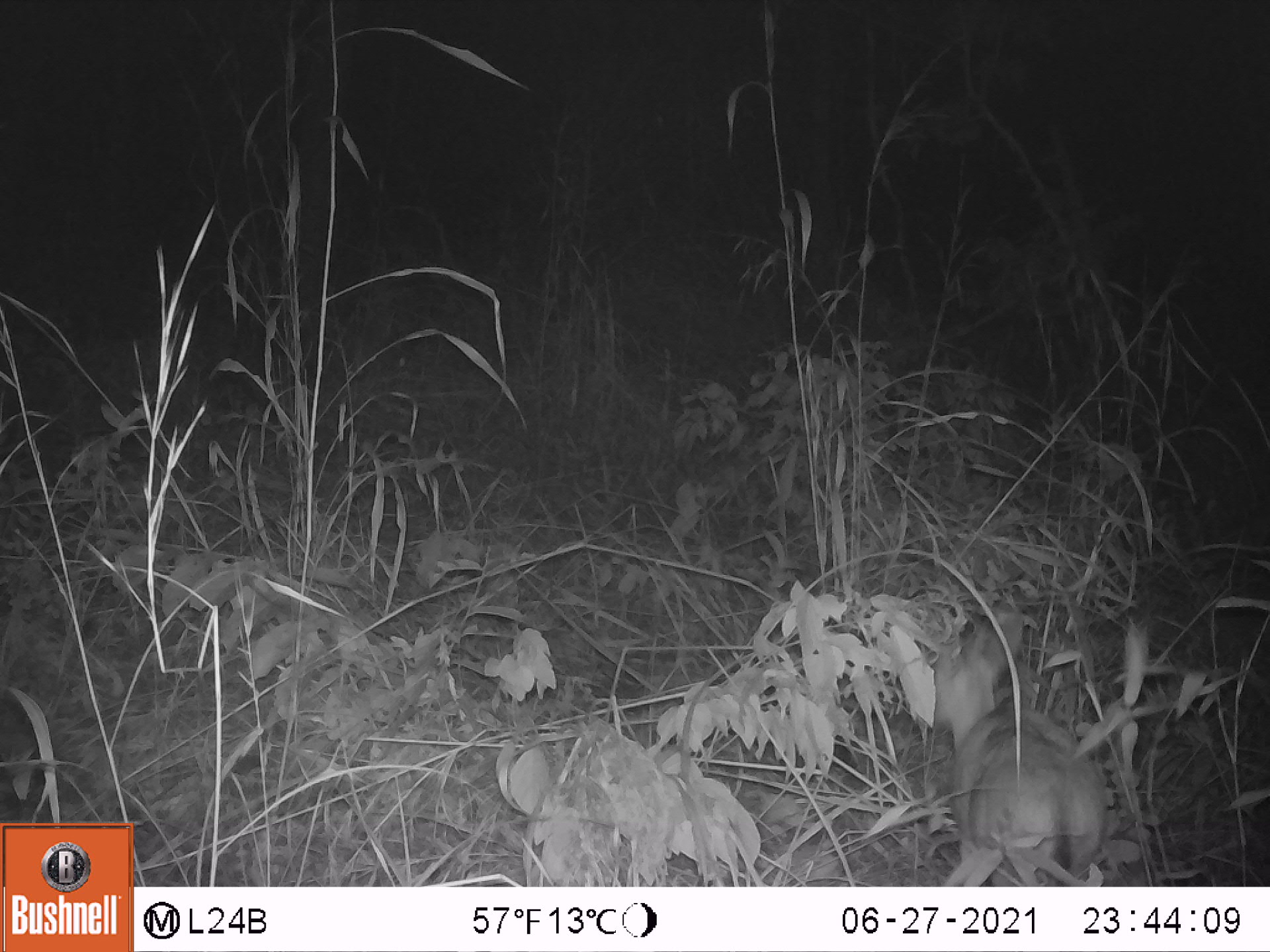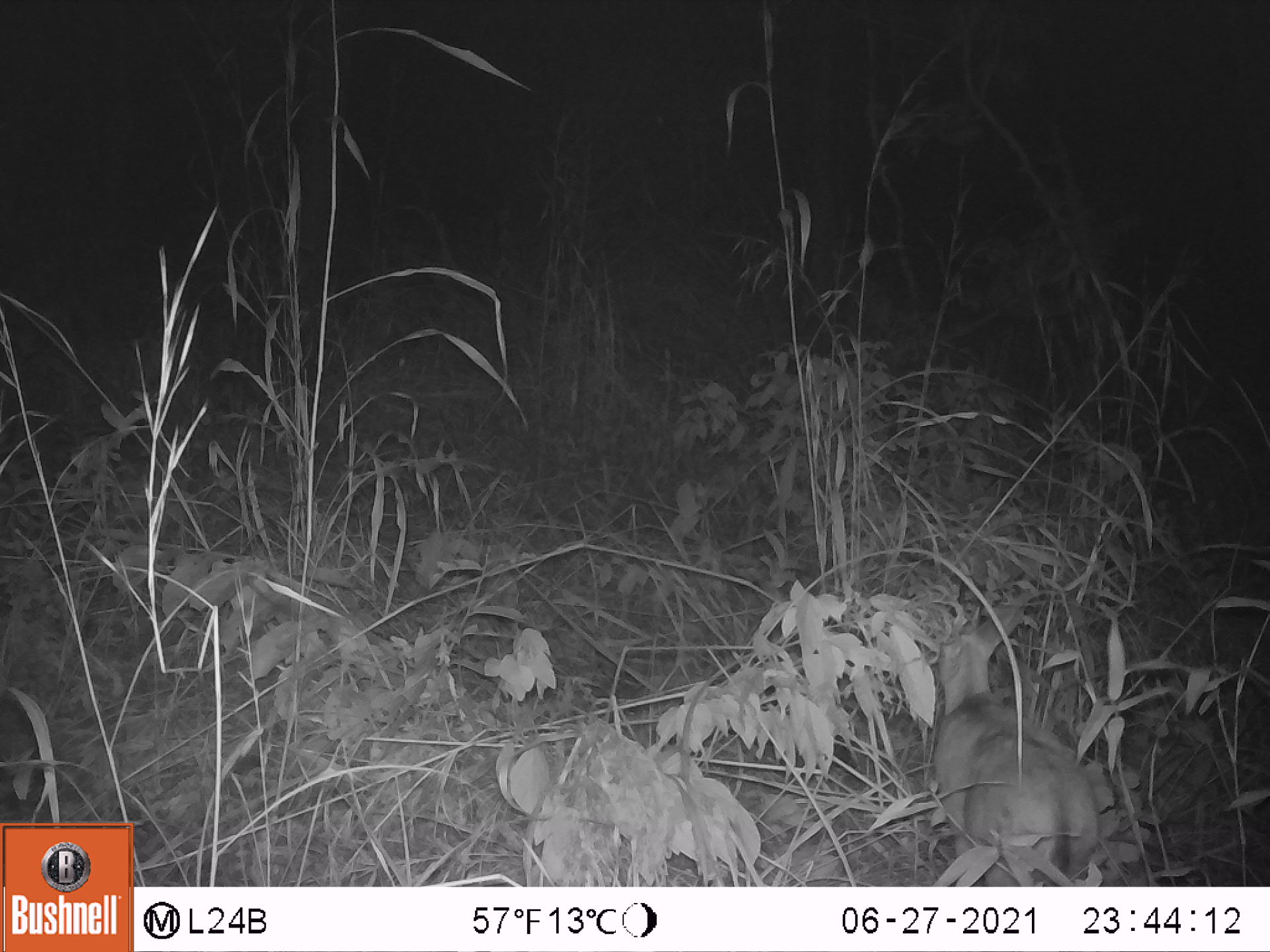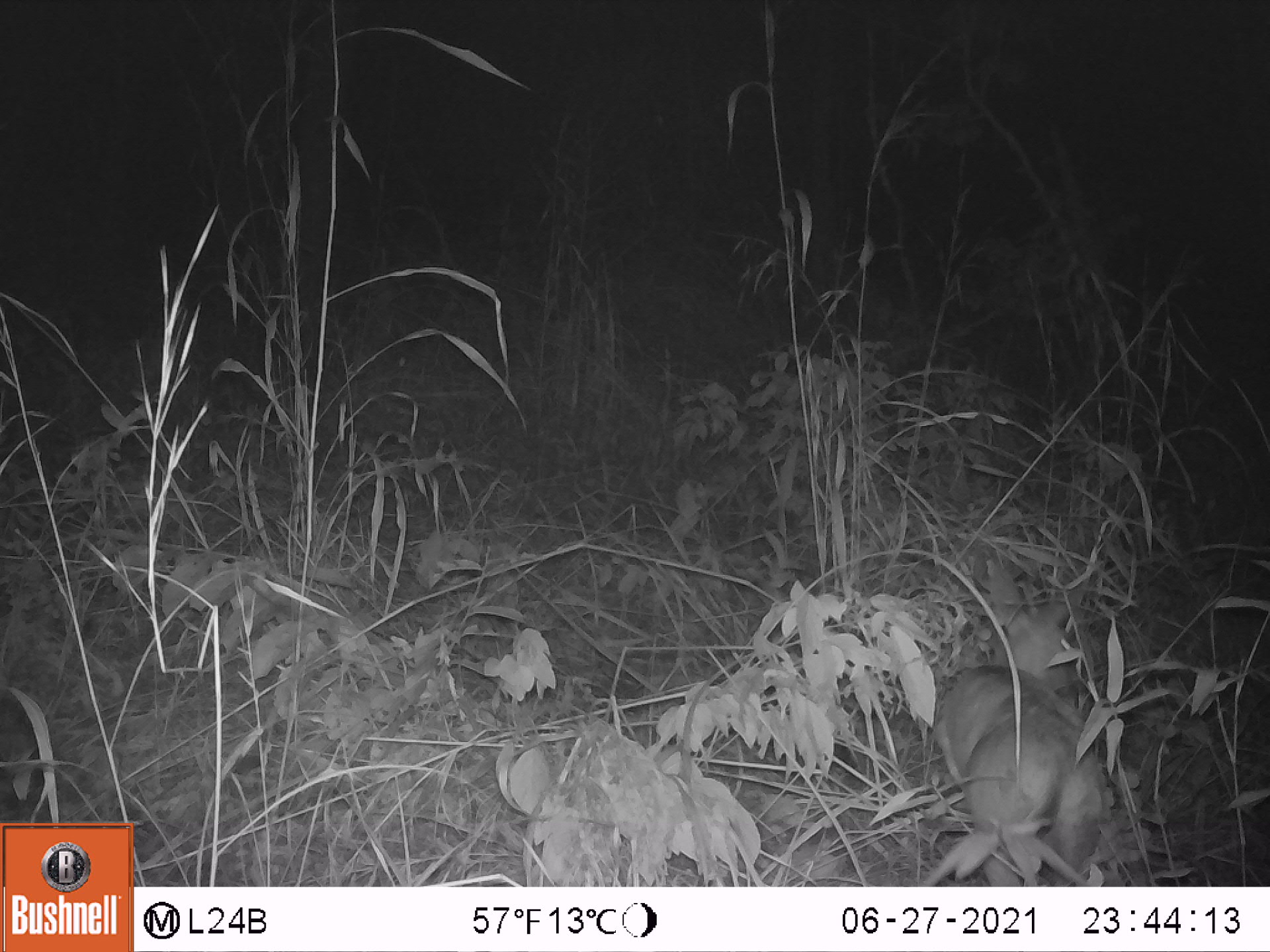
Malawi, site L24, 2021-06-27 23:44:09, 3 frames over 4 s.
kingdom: Animalia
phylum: Chordata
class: Mammalia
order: Artiodactyla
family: Bovidae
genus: Sylvicapra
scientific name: Sylvicapra grimmia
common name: common duiker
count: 1